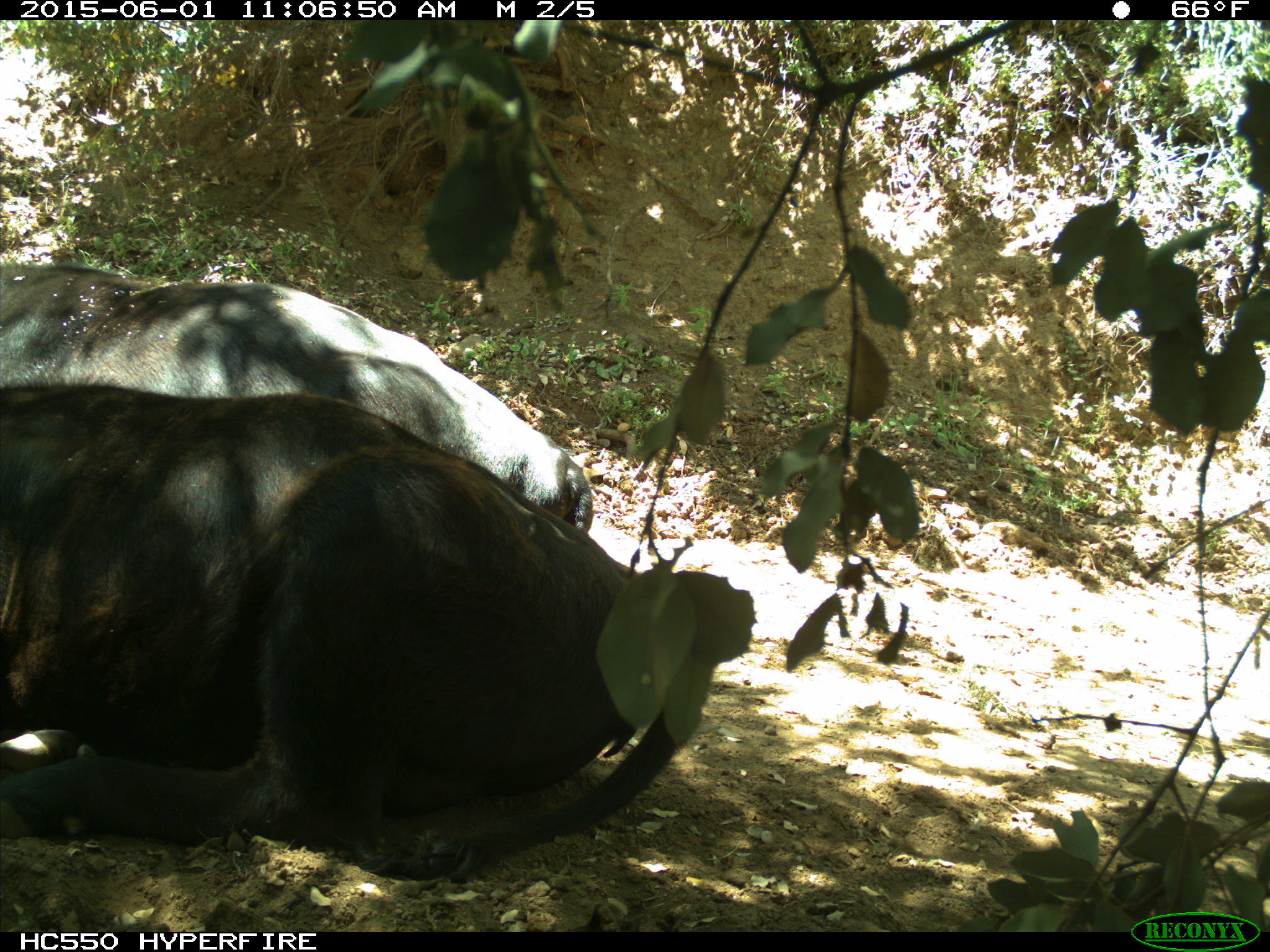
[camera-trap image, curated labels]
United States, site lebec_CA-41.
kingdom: Animalia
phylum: Chordata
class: Mammalia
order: Artiodactyla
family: Bovidae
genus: Bos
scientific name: Bos taurus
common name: domestic cow